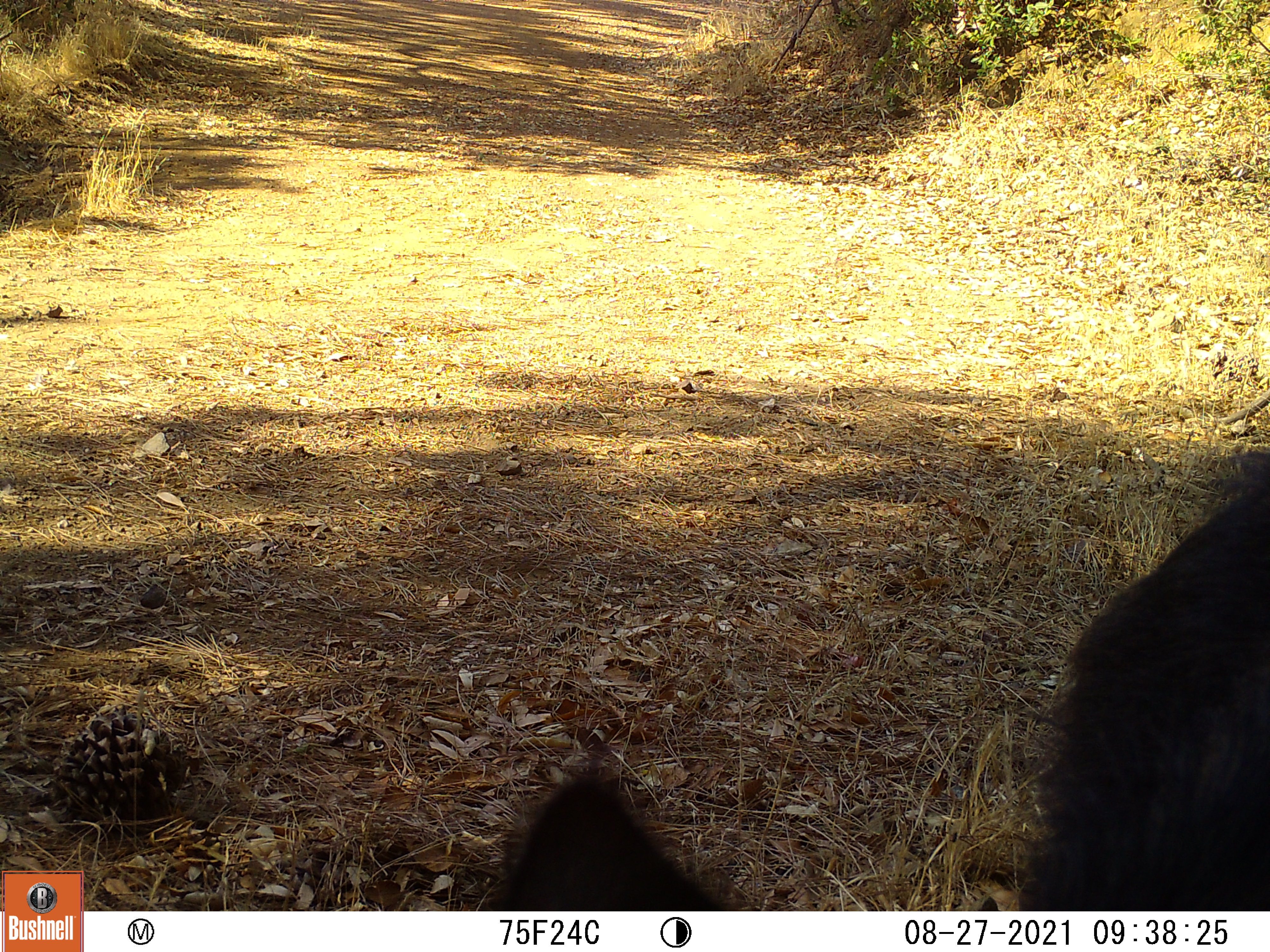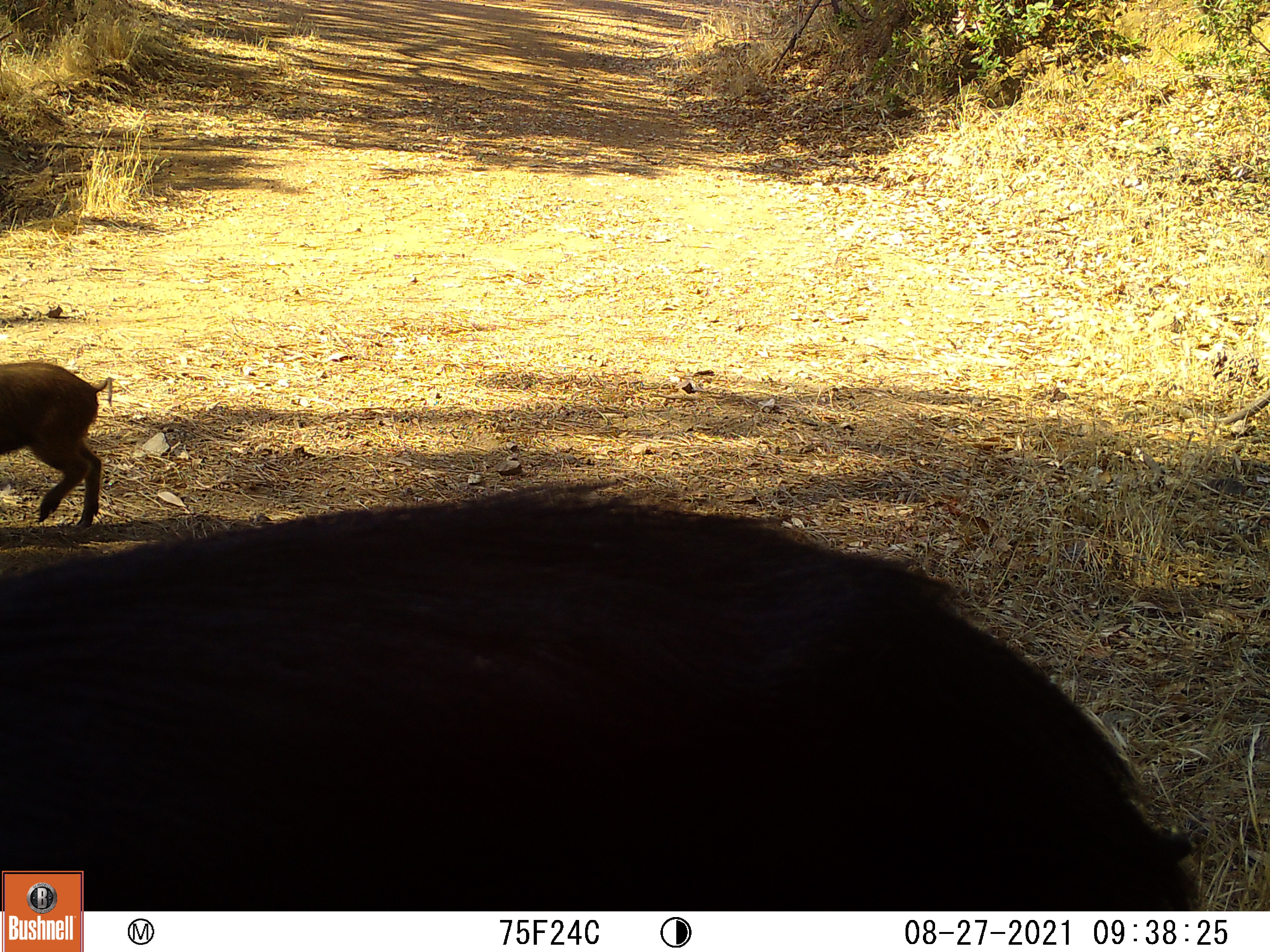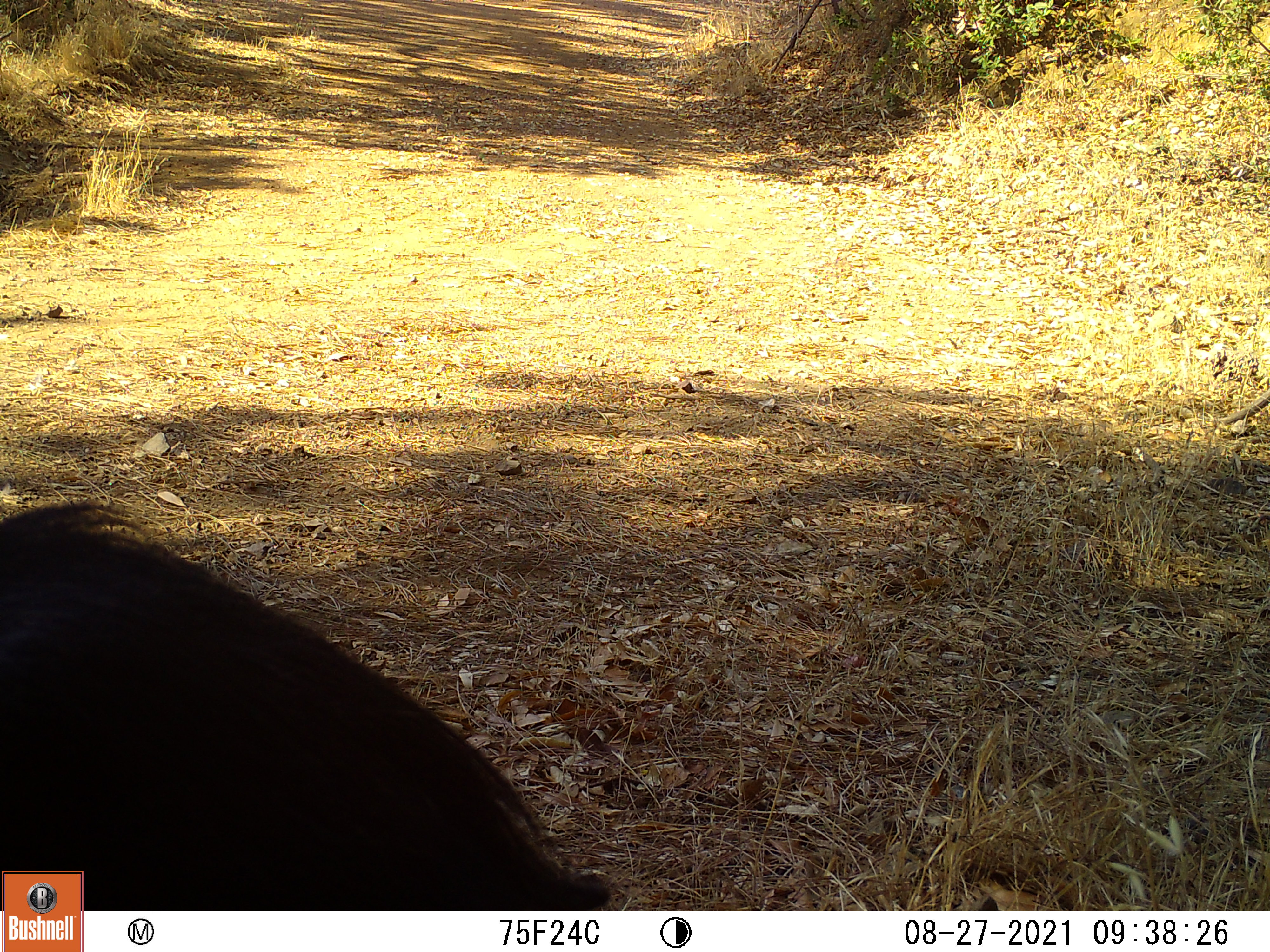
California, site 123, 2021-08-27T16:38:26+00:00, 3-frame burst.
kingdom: Animalia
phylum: Chordata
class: Mammalia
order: Artiodactyla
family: Suidae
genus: Sus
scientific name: Sus scrofa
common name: wild boar